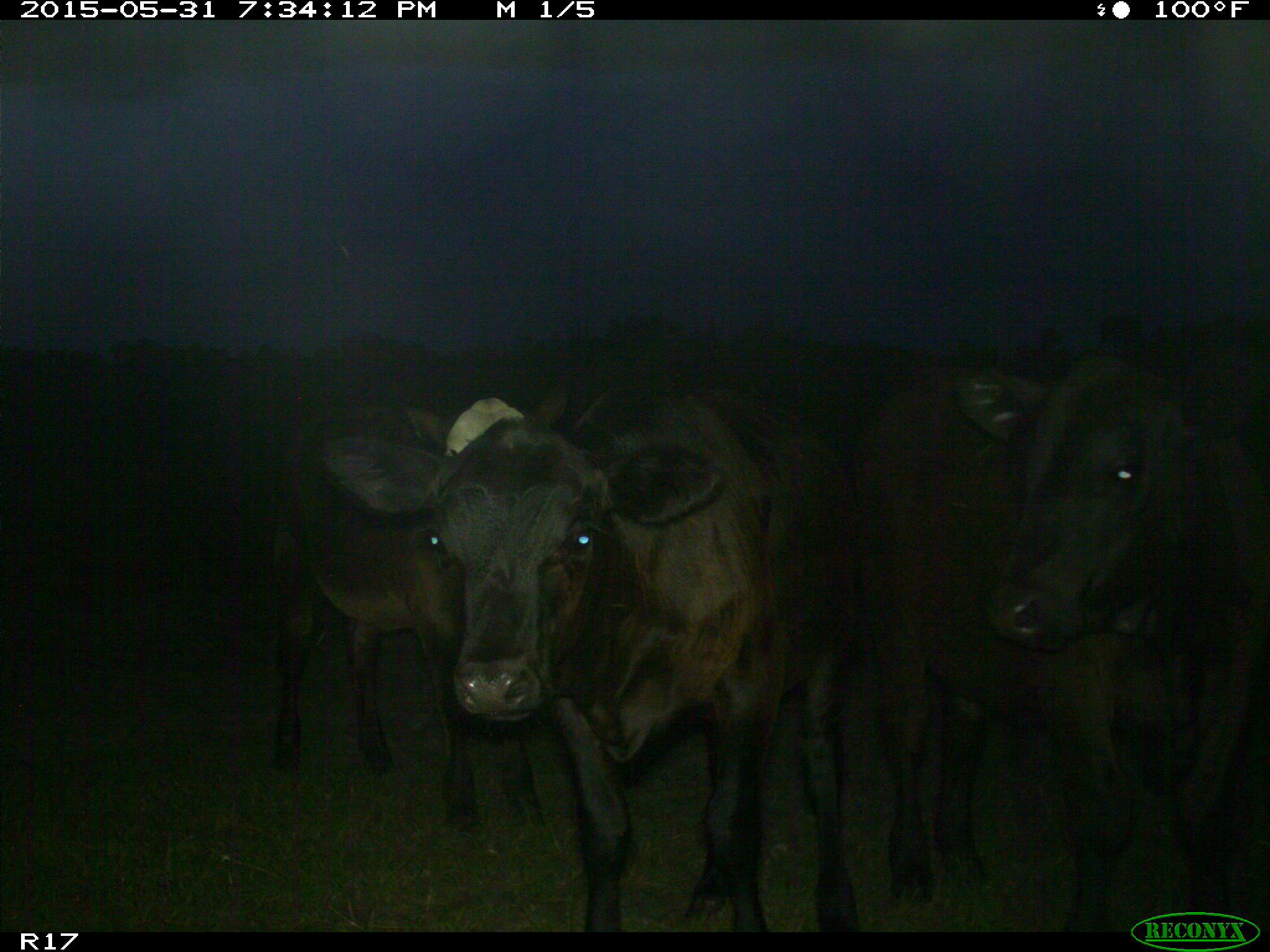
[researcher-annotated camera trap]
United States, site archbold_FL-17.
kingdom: Animalia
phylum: Chordata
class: Mammalia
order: Artiodactyla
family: Bovidae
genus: Bos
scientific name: Bos taurus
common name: domestic cow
Bos taurus (domestic cow).